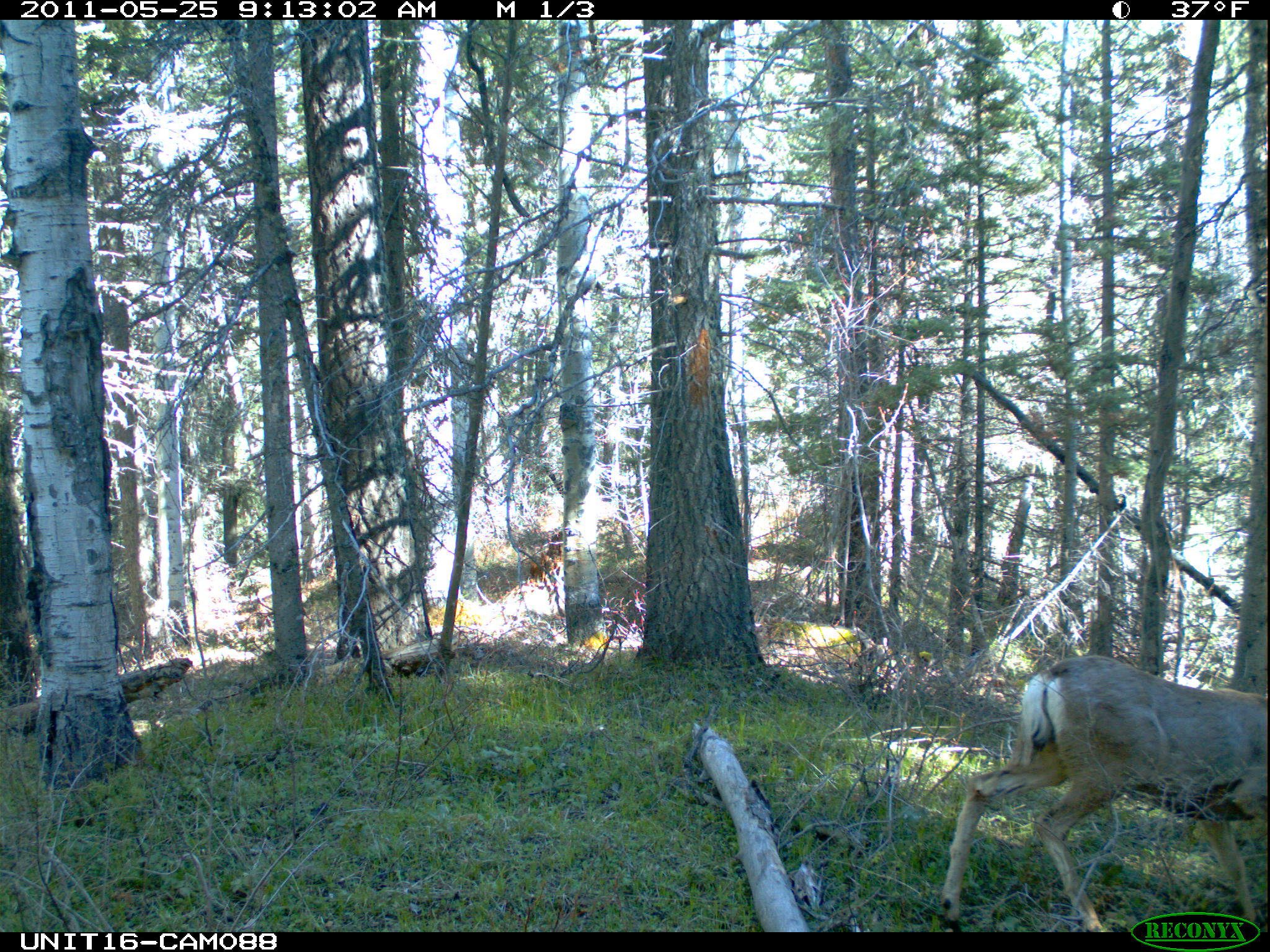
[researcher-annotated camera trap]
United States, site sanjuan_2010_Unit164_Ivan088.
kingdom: Animalia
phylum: Chordata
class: Mammalia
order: Artiodactyla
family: Cervidae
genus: Odocoileus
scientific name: Odocoileus hemionus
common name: mule deer